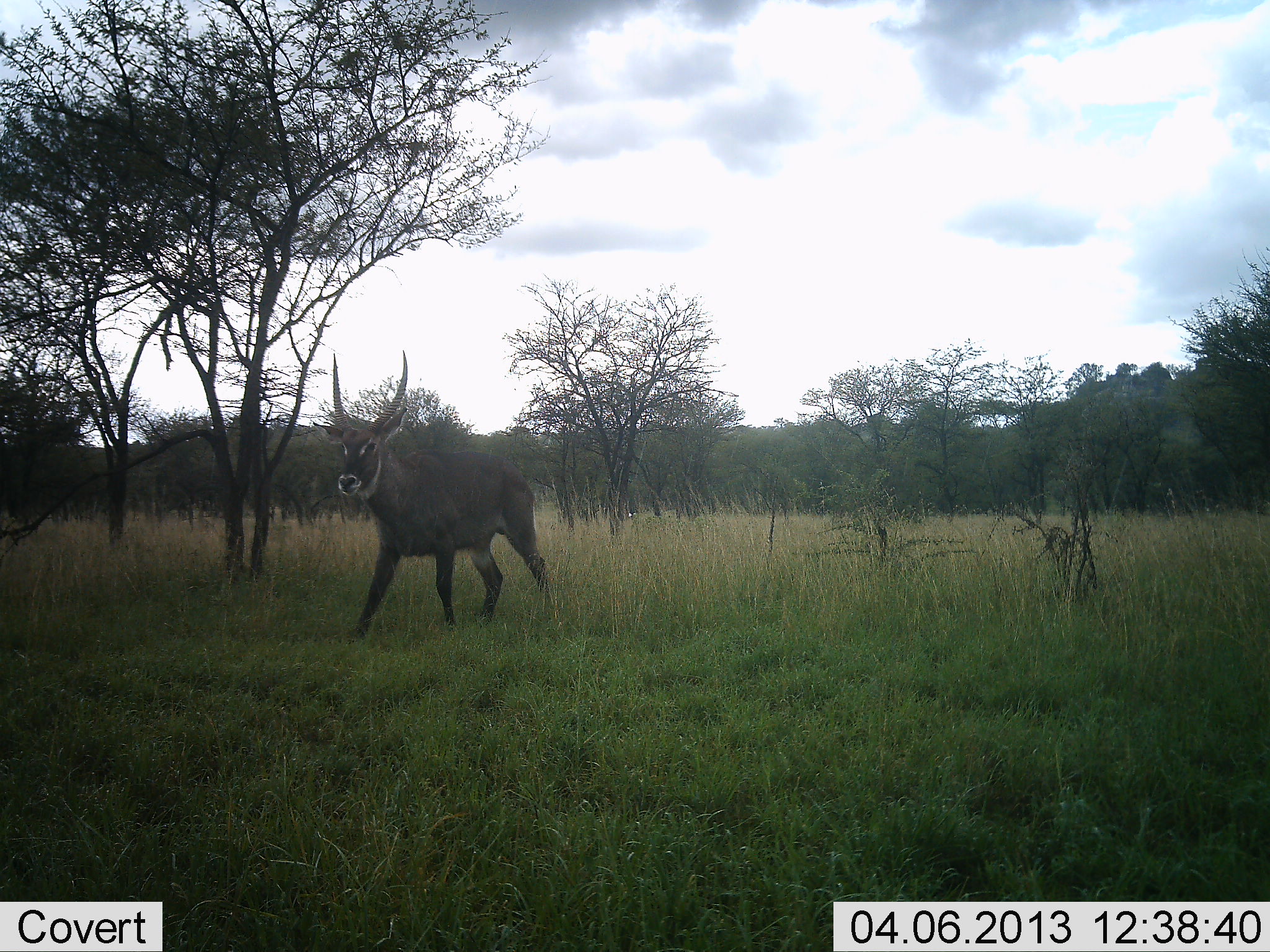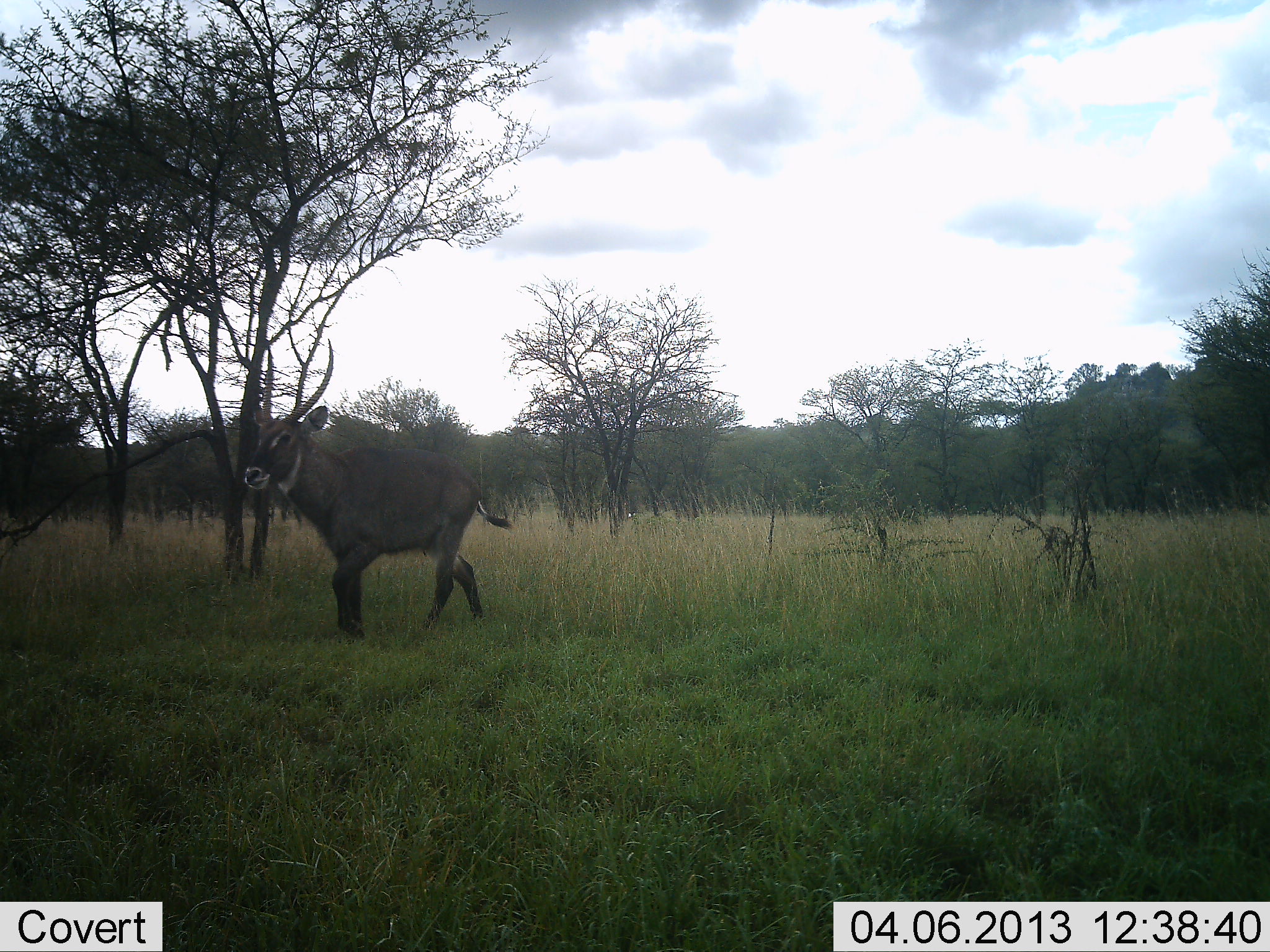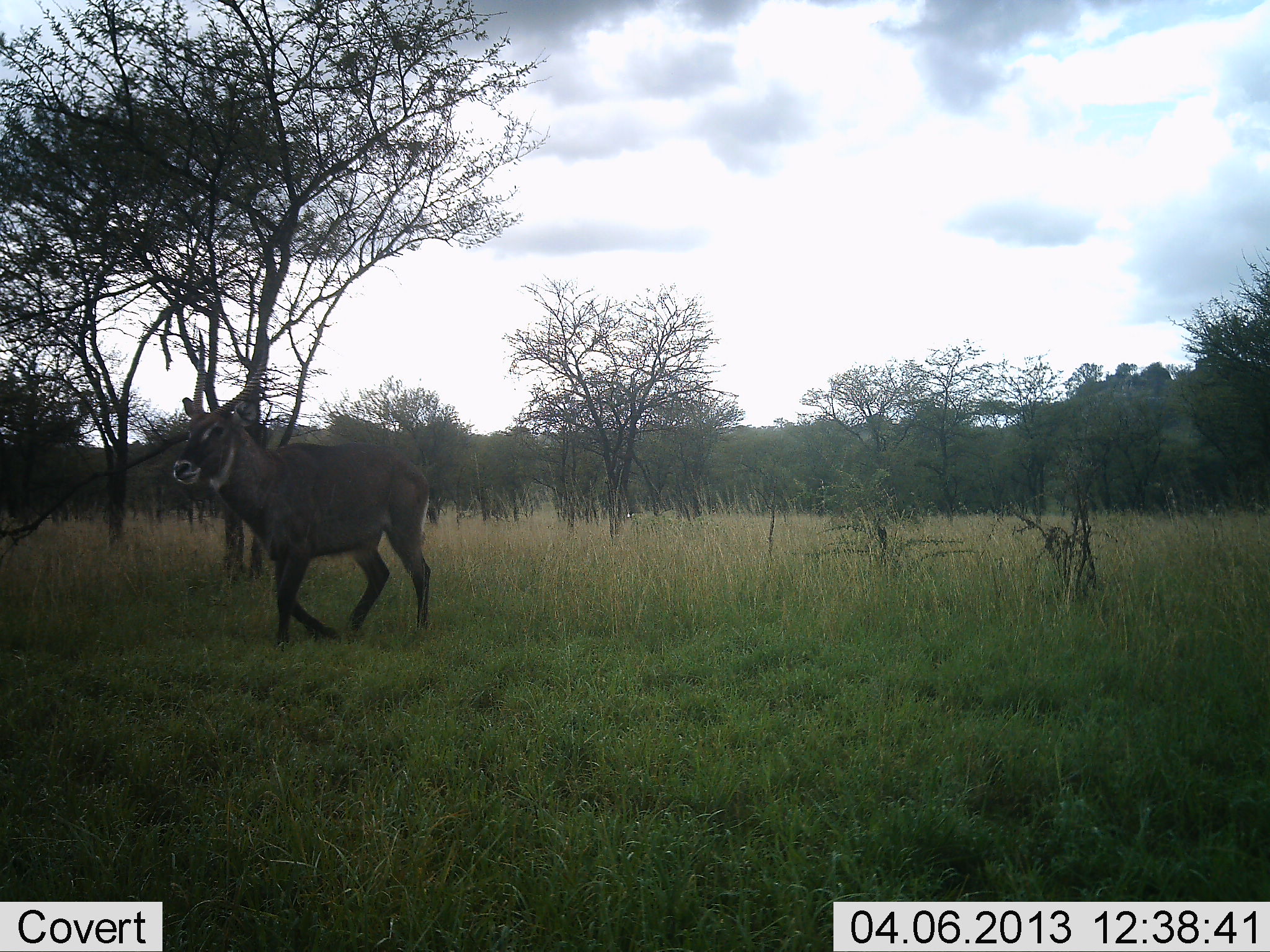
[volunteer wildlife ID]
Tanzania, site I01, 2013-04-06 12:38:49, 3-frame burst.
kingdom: Animalia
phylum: Chordata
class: Mammalia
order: Artiodactyla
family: Bovidae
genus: Kobus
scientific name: Kobus ellipsiprymnus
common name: waterbuck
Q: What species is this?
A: Waterbuck (Kobus ellipsiprymnus).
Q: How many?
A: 1.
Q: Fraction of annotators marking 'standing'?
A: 0%.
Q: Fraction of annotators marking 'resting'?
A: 0%.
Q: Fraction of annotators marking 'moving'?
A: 100%.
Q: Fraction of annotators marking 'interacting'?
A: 0%.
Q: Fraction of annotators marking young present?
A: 0%.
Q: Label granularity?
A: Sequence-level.